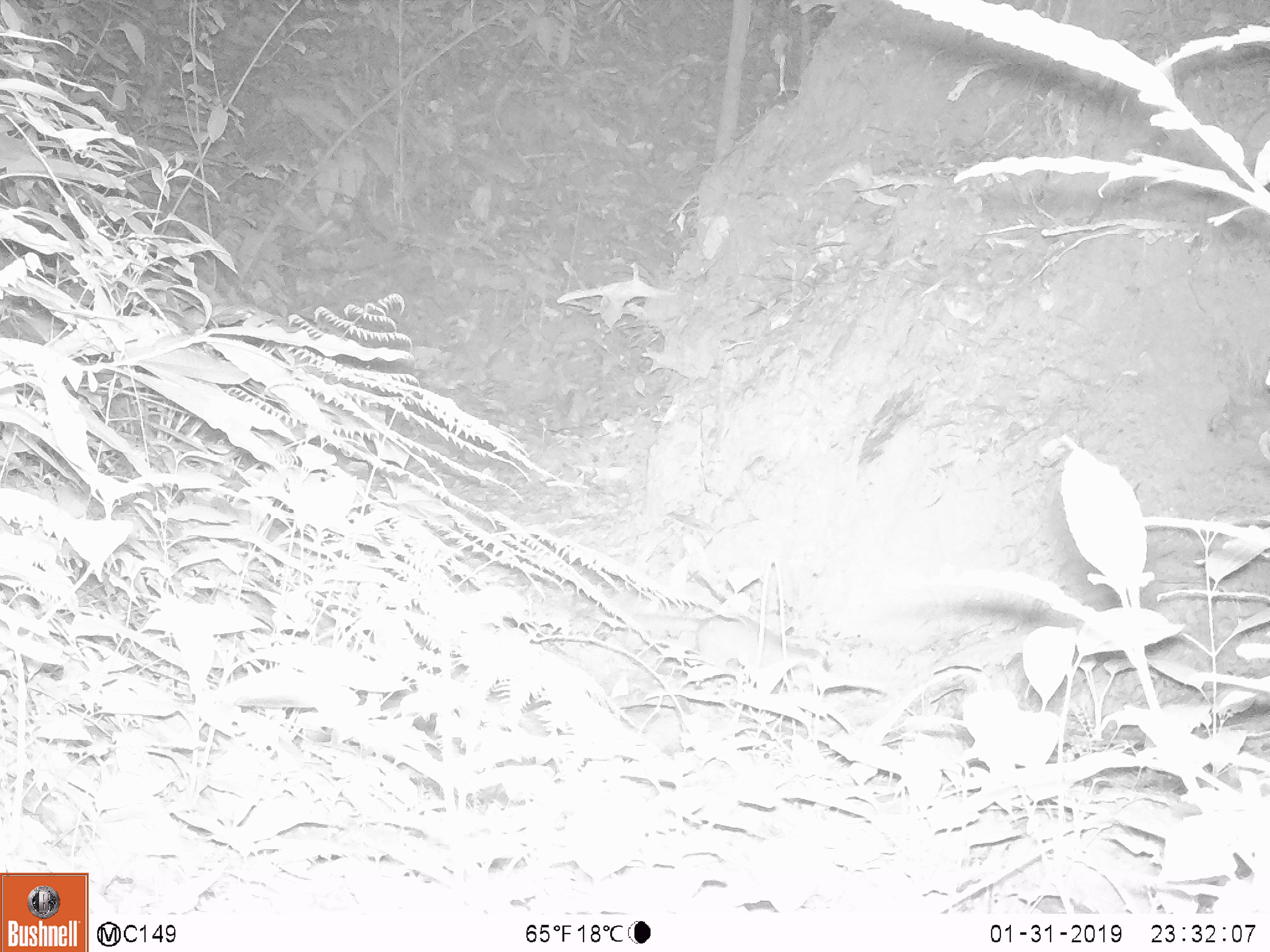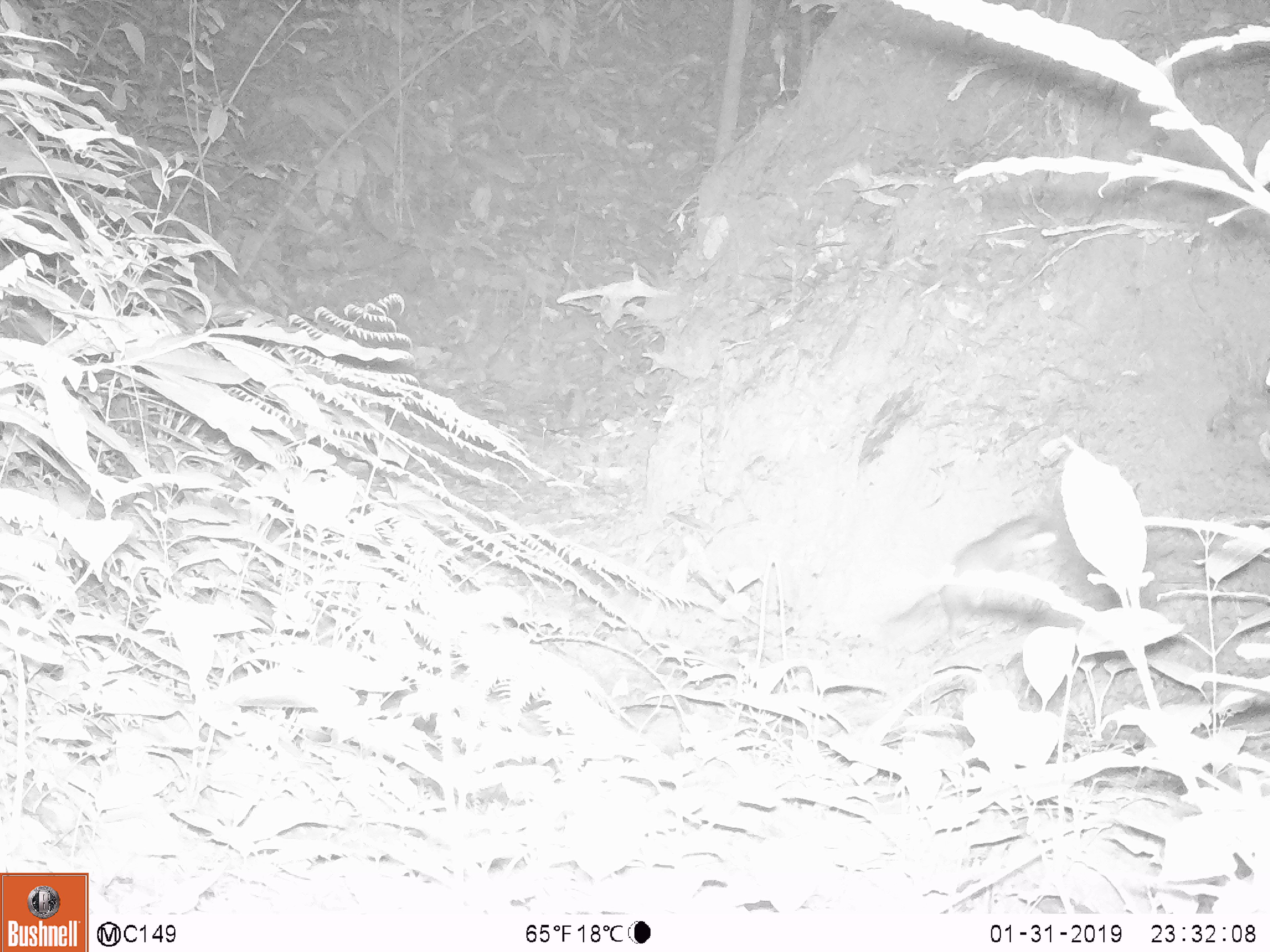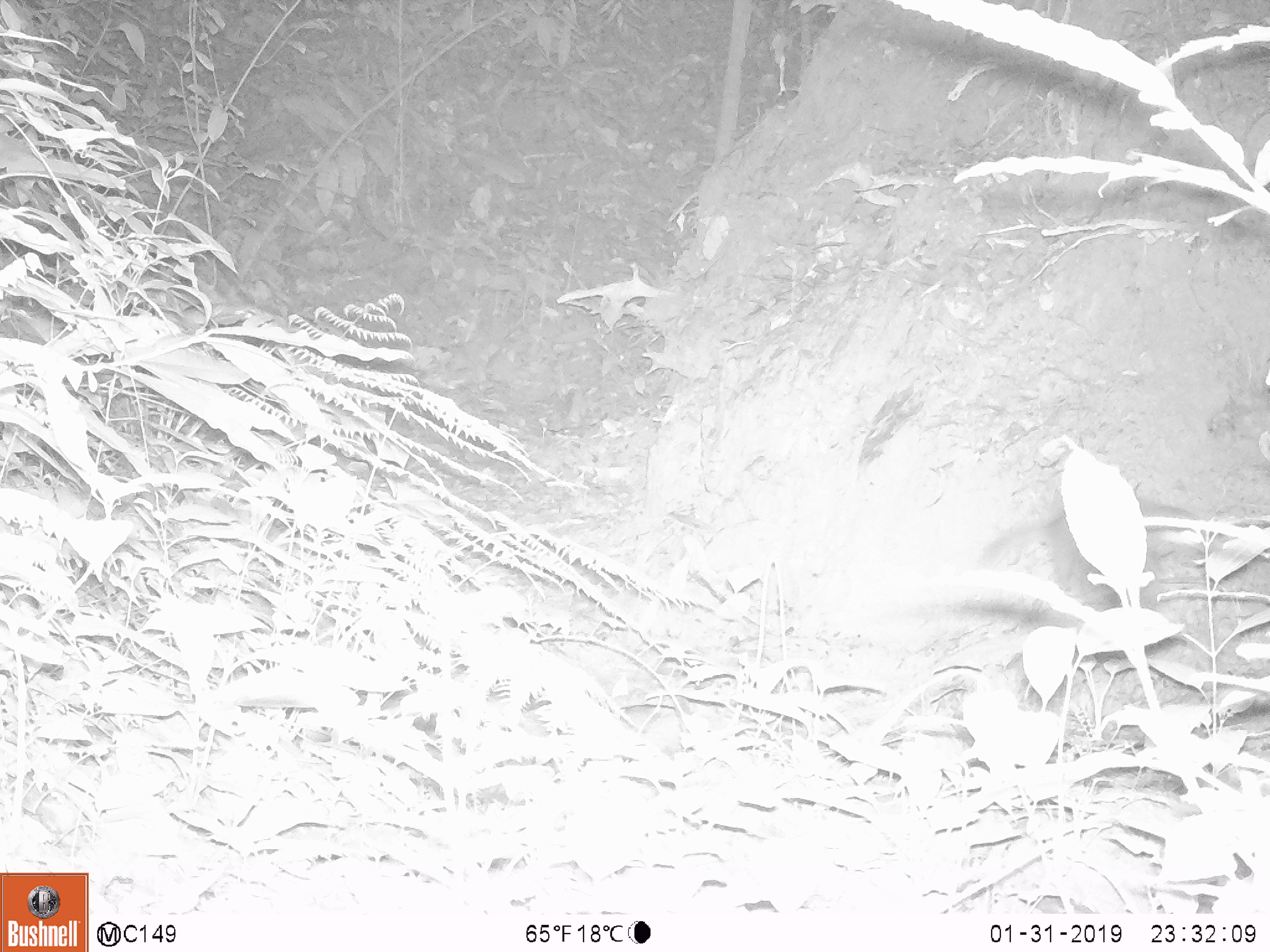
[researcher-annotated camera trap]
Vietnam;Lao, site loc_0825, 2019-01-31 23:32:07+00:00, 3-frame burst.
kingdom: Animalia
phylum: Chordata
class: Mammalia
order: Carnivora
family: Mustelidae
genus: Melogale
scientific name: Melogale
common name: ferret badger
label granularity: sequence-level